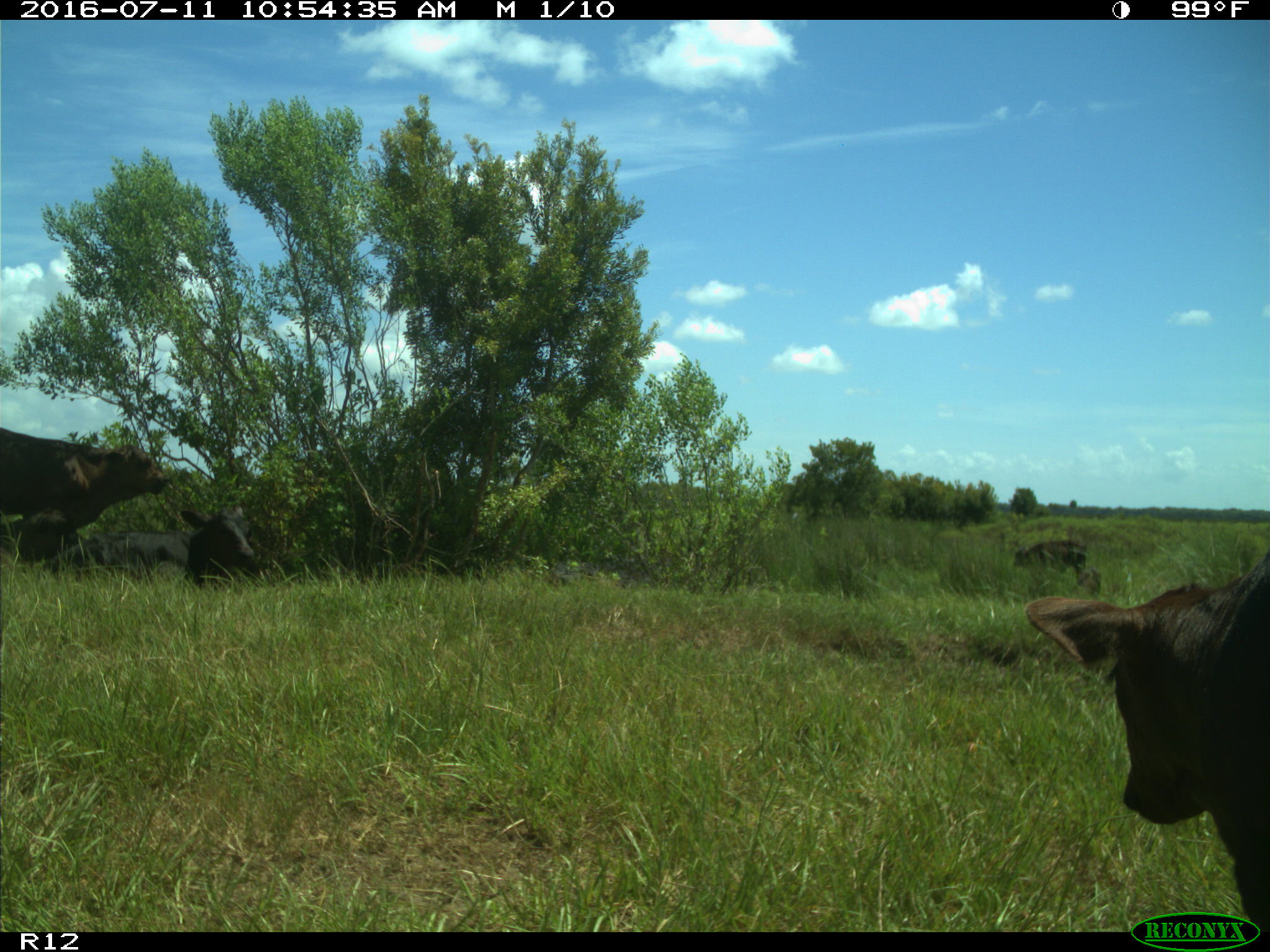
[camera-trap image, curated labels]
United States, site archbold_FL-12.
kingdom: Animalia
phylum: Chordata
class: Mammalia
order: Artiodactyla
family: Bovidae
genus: Bos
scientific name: Bos taurus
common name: domestic cow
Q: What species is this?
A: Bos taurus (domestic cow).